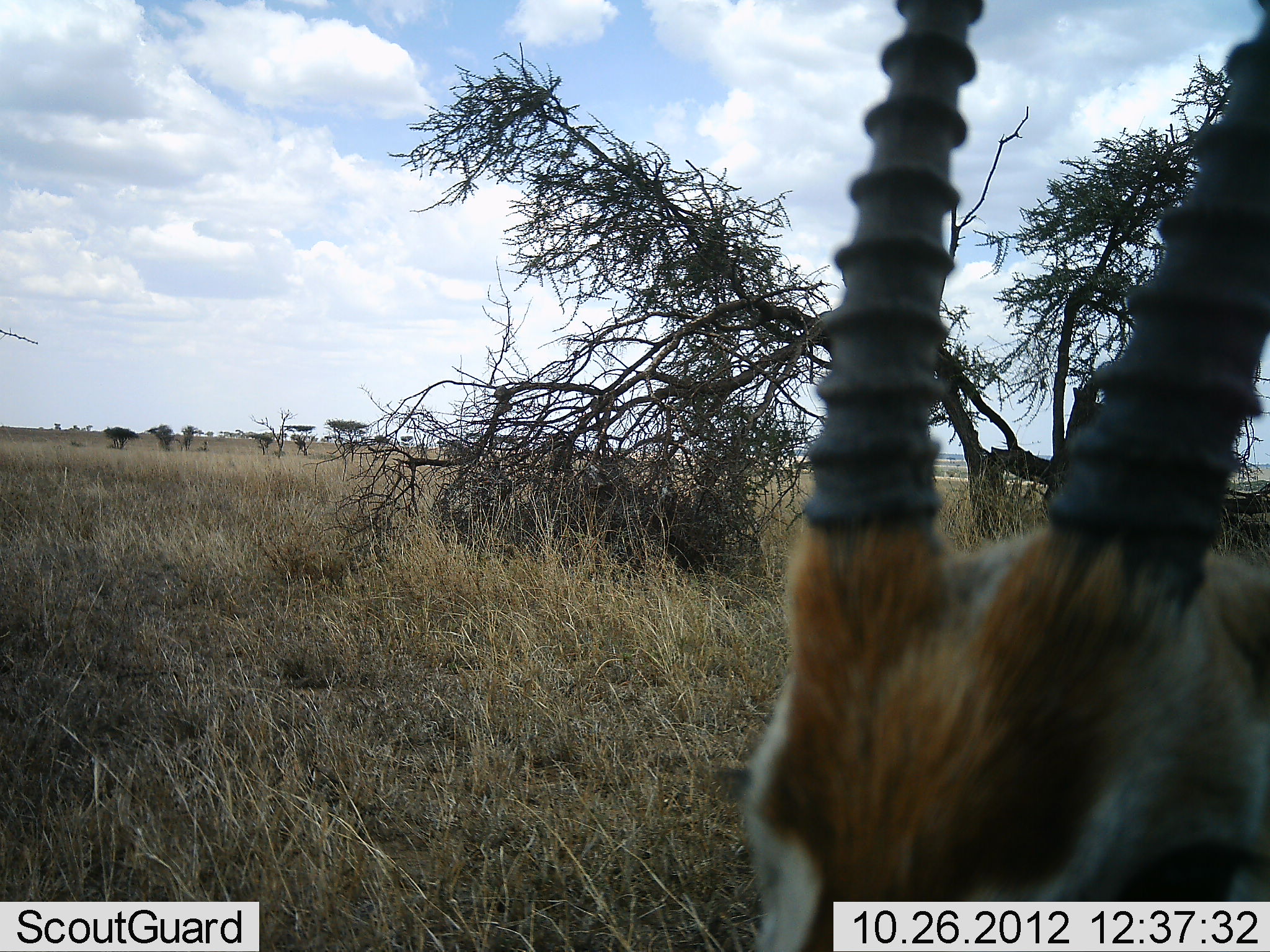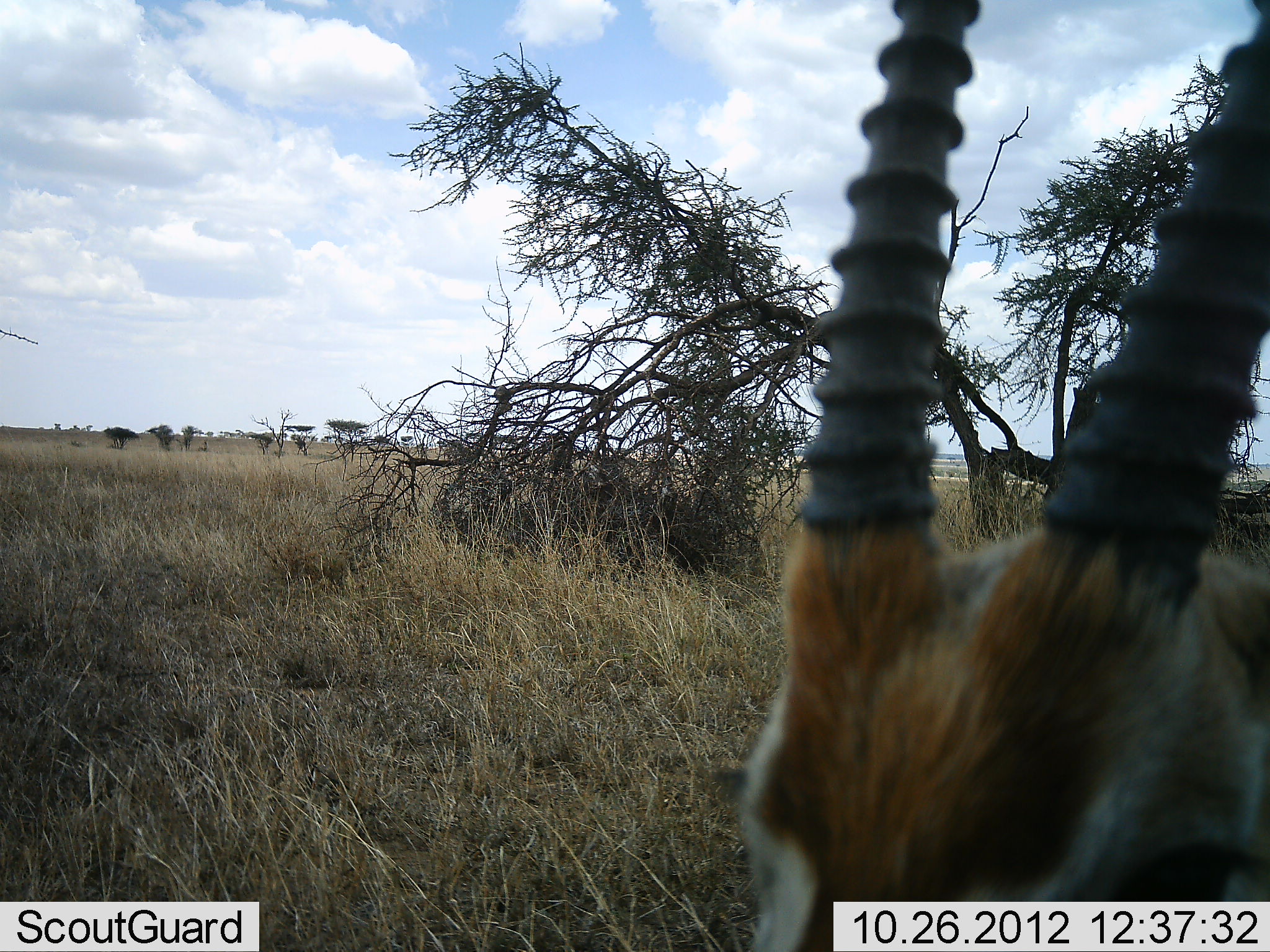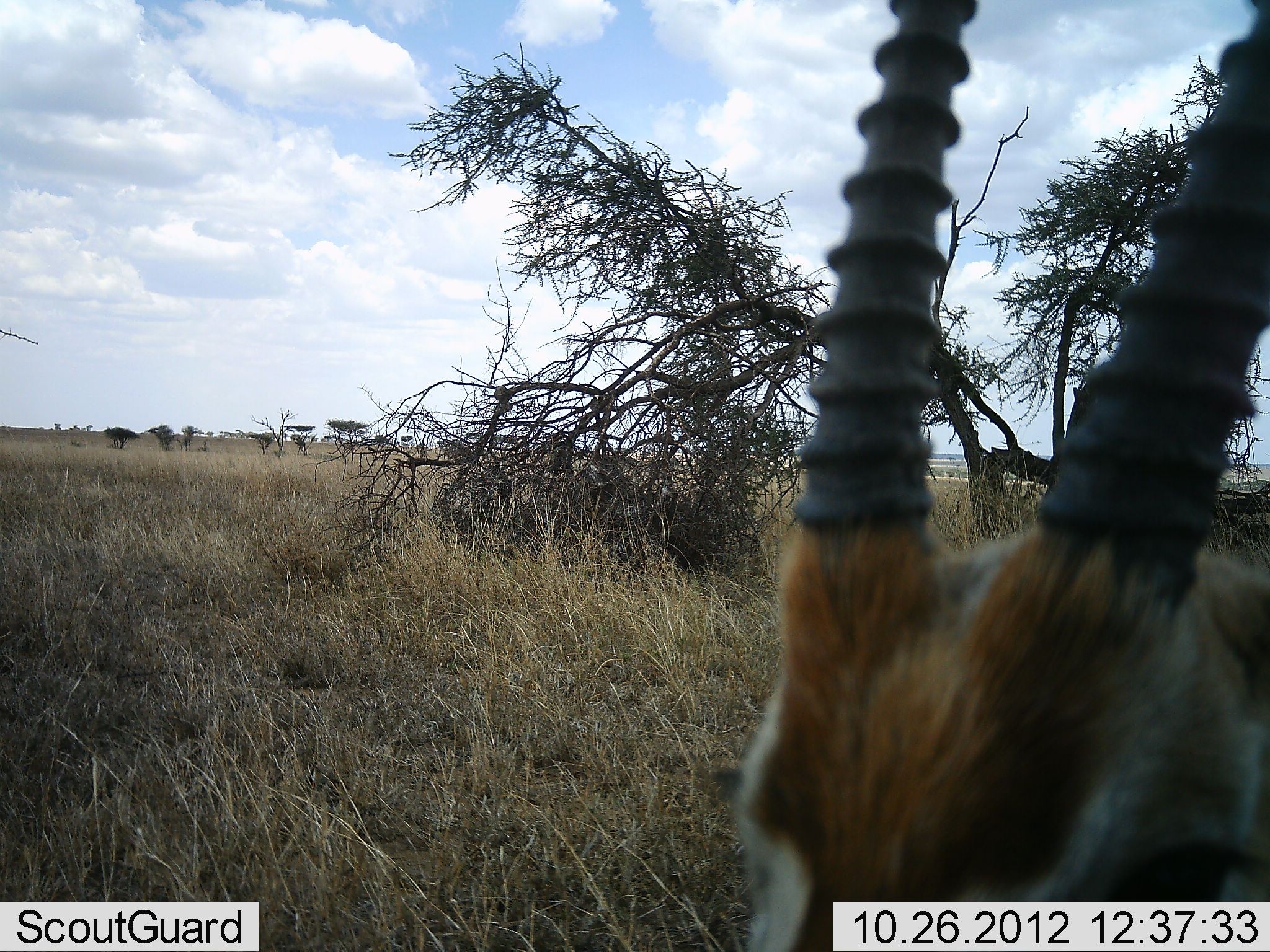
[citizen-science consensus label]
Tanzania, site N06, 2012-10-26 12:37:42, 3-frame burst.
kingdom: Animalia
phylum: Chordata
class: Mammalia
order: Artiodactyla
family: Bovidae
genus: Nanger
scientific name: Nanger granti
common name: grant's gazelle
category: gazellegrants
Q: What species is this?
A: Gazellegrants (grant's gazelle) (Nanger granti).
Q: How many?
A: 1.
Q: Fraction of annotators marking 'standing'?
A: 80%.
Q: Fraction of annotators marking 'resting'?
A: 10%.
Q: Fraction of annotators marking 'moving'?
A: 10%.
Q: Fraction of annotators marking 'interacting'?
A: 0%.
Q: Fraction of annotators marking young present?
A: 0%.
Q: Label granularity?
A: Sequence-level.